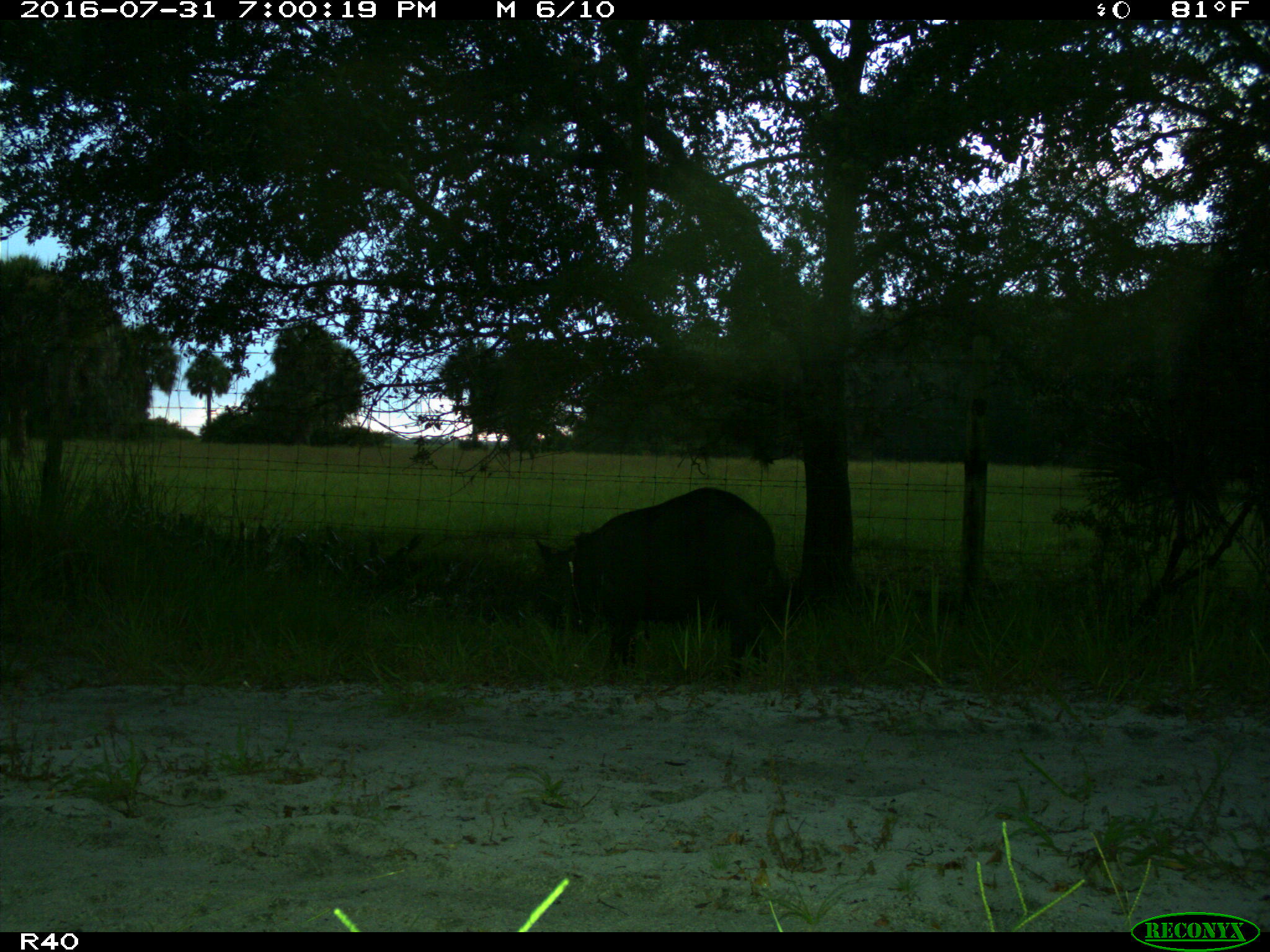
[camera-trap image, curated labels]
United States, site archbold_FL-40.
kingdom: Animalia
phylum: Chordata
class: Mammalia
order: Artiodactyla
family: Suidae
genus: Sus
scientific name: Sus scrofa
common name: wild boar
Sus scrofa (wild boar).